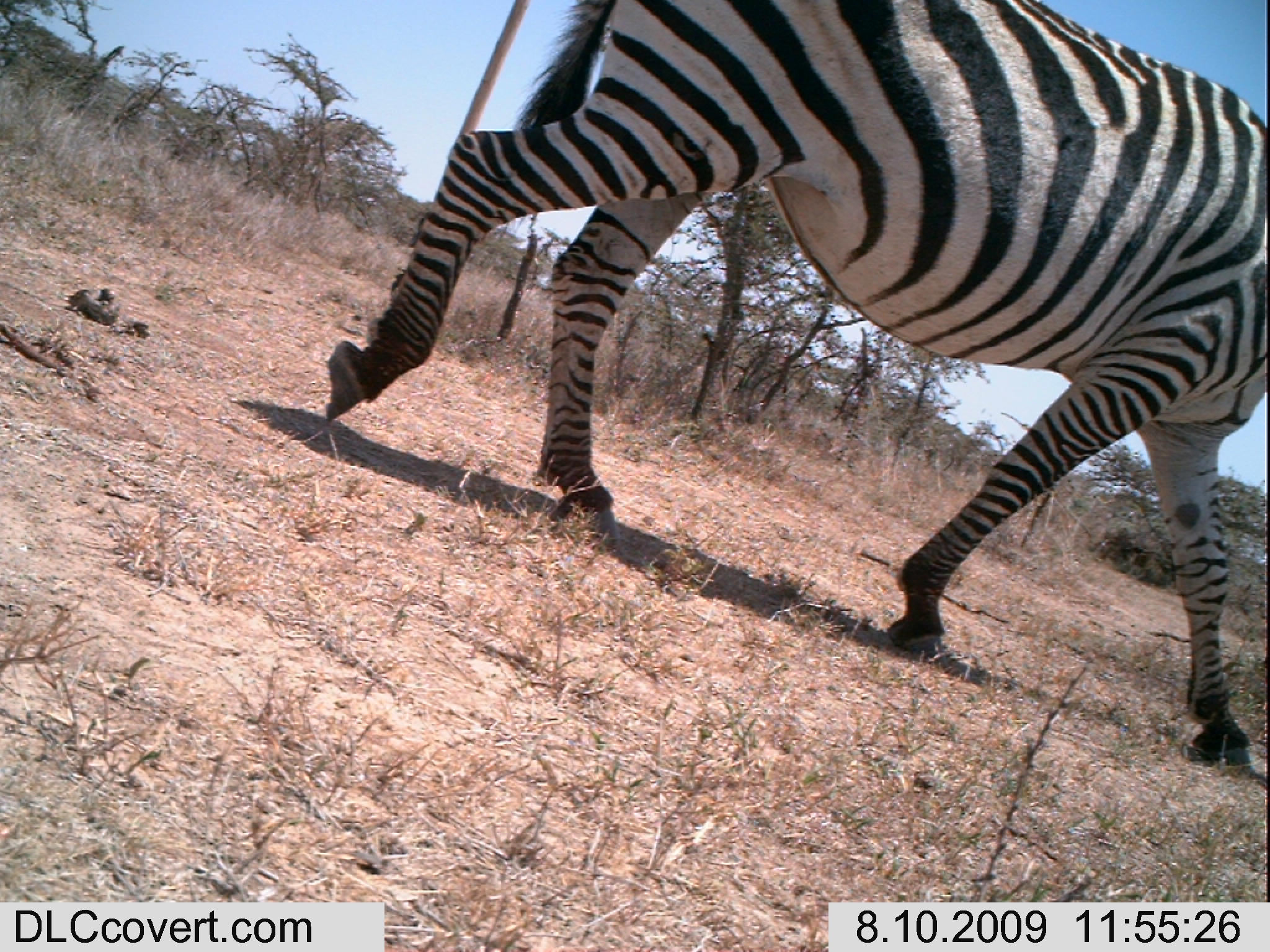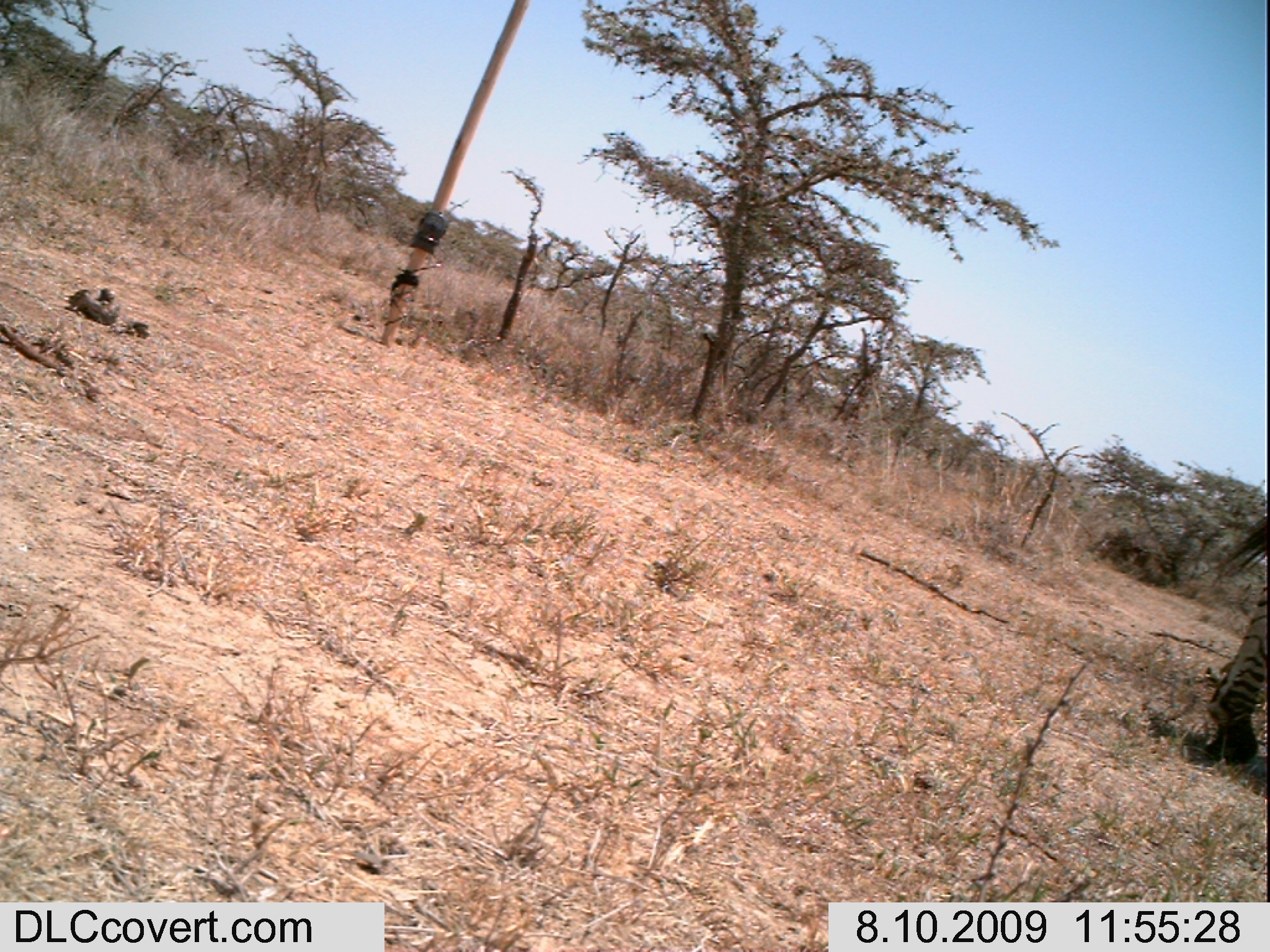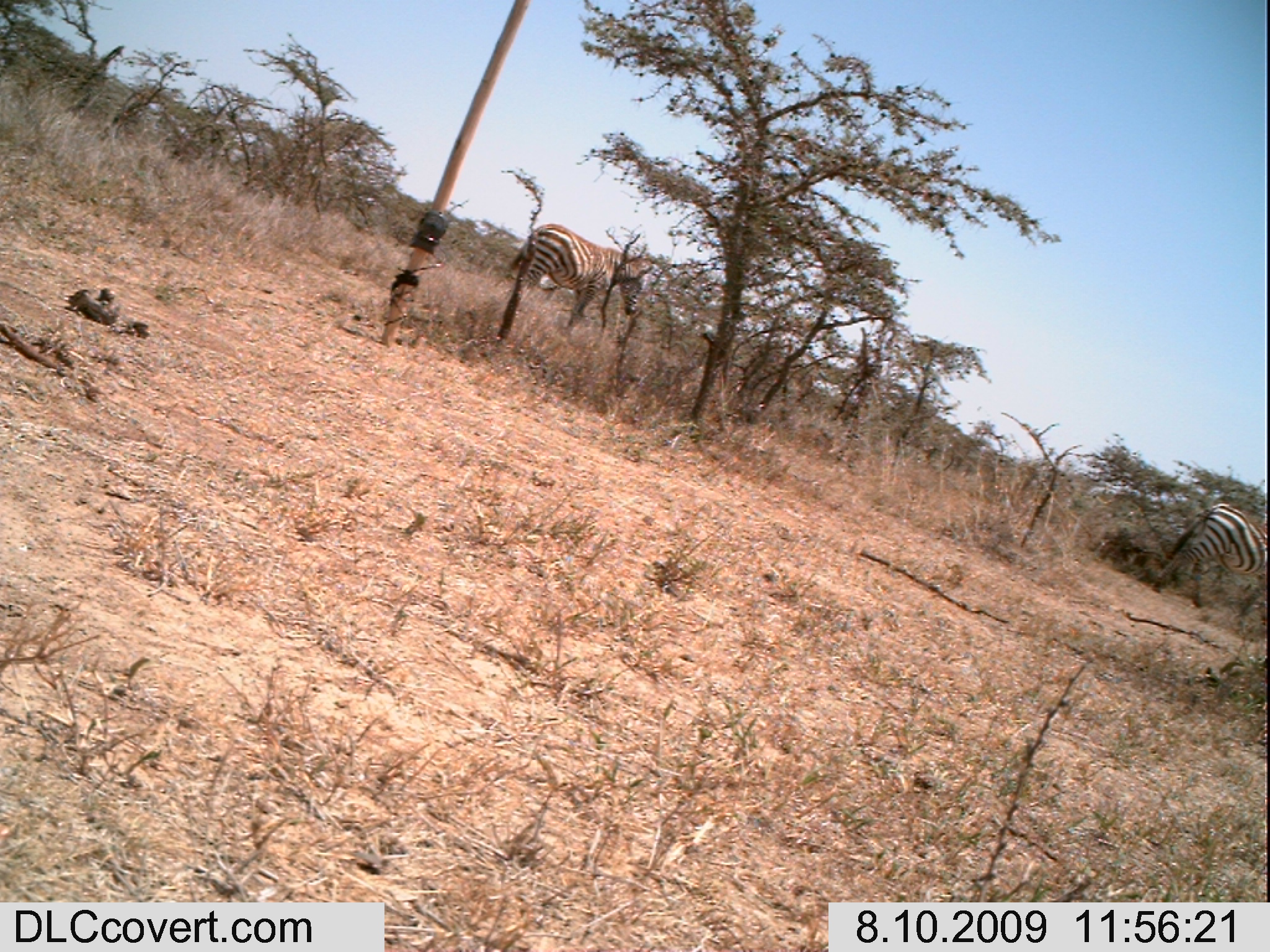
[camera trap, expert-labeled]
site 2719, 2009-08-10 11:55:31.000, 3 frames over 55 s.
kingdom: Animalia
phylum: Chordata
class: Mammalia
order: Perissodactyla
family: Equidae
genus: Equus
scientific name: Equus quagga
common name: plains zebra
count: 1